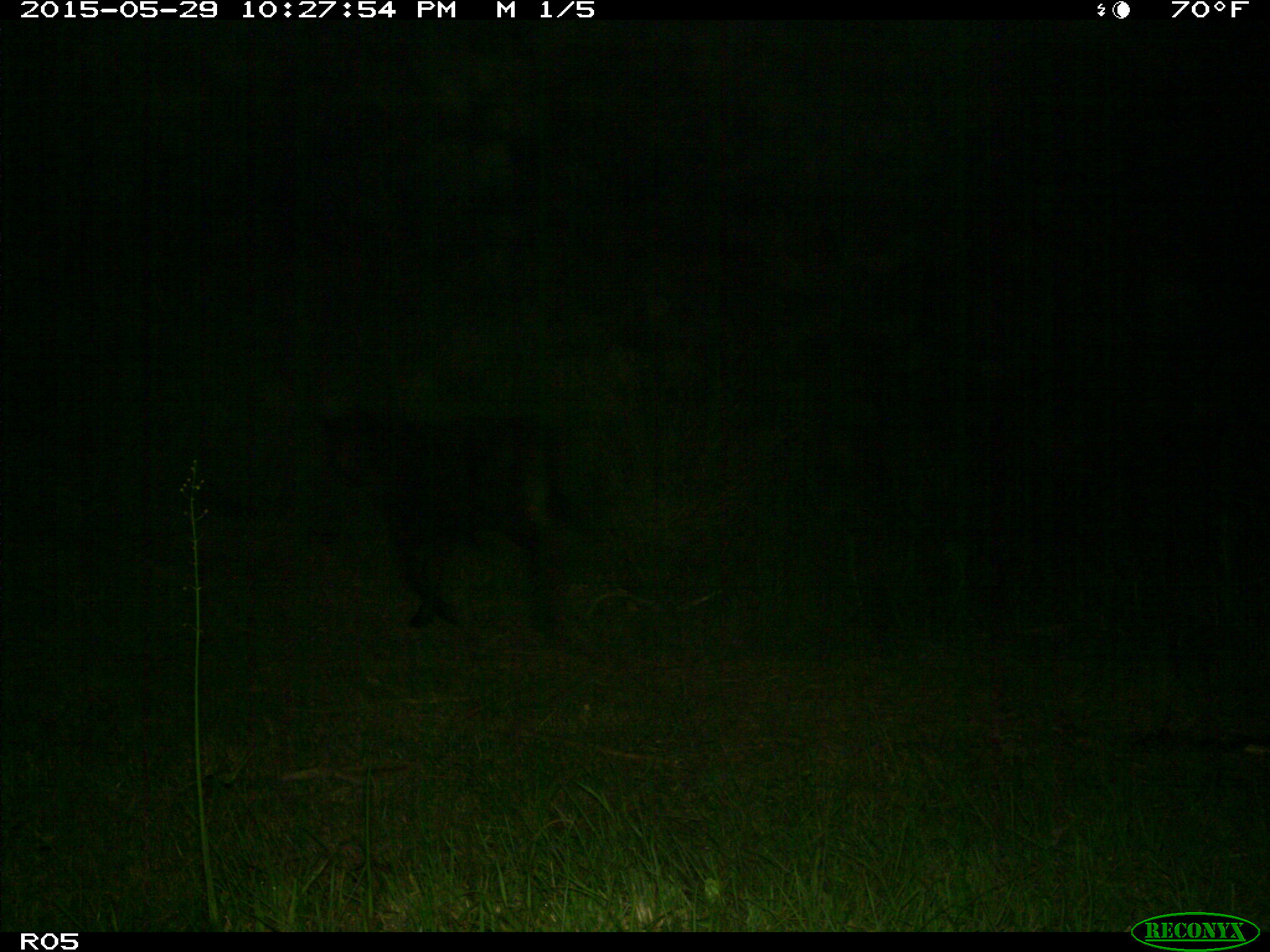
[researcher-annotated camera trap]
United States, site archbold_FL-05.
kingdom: Animalia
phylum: Chordata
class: Mammalia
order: Artiodactyla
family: Bovidae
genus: Bos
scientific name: Bos taurus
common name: domestic cow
Bos taurus (domestic cow).